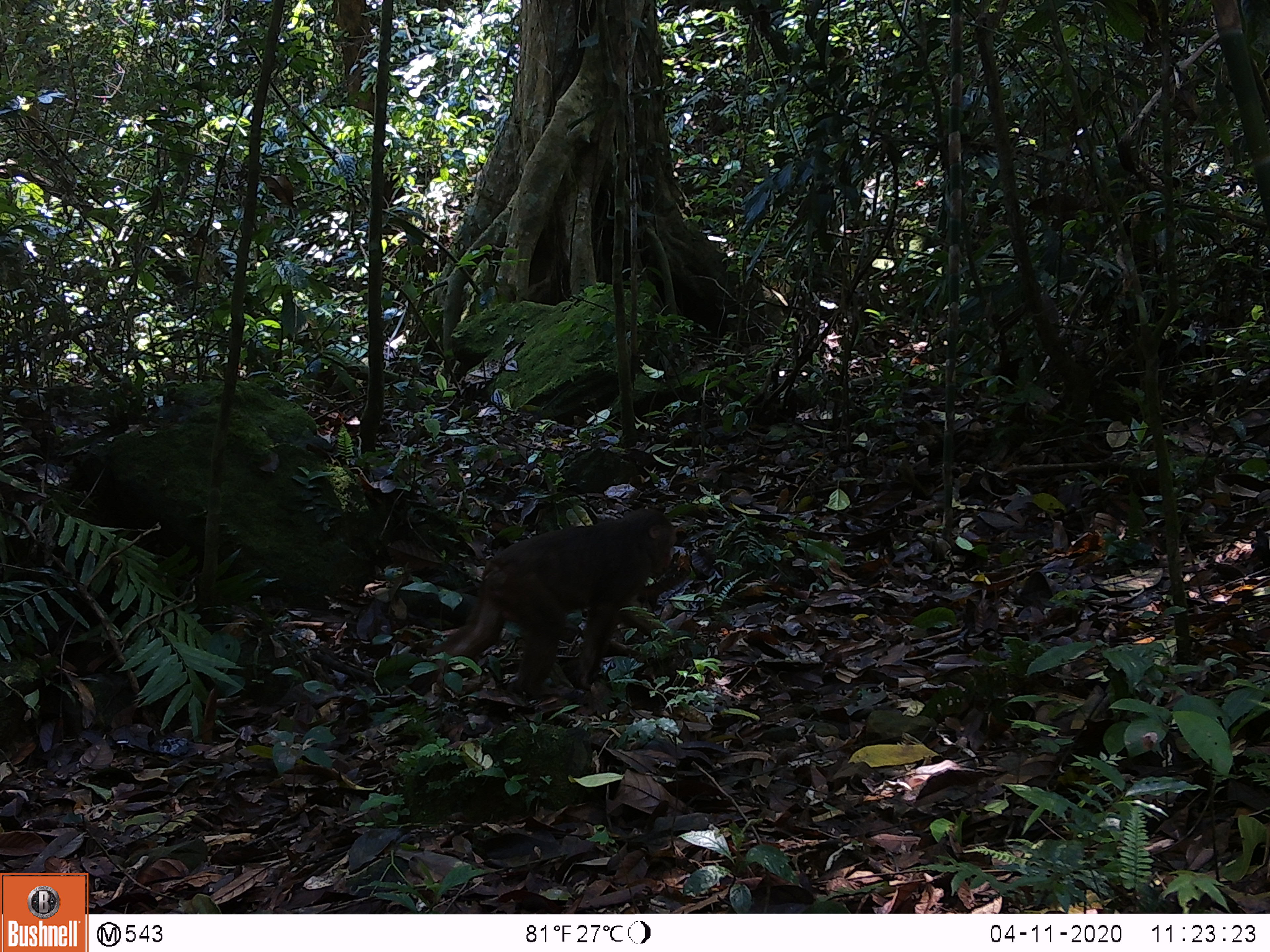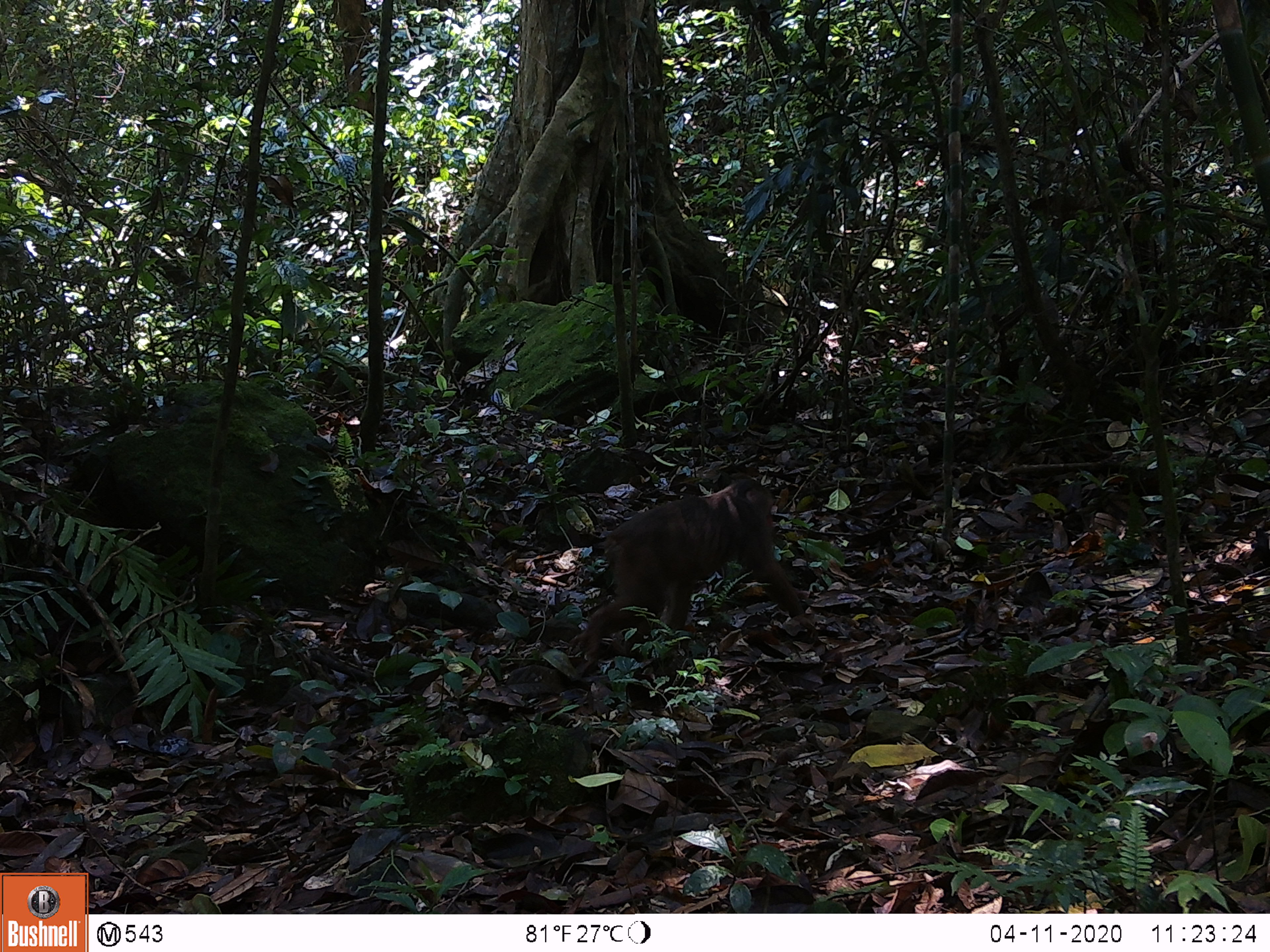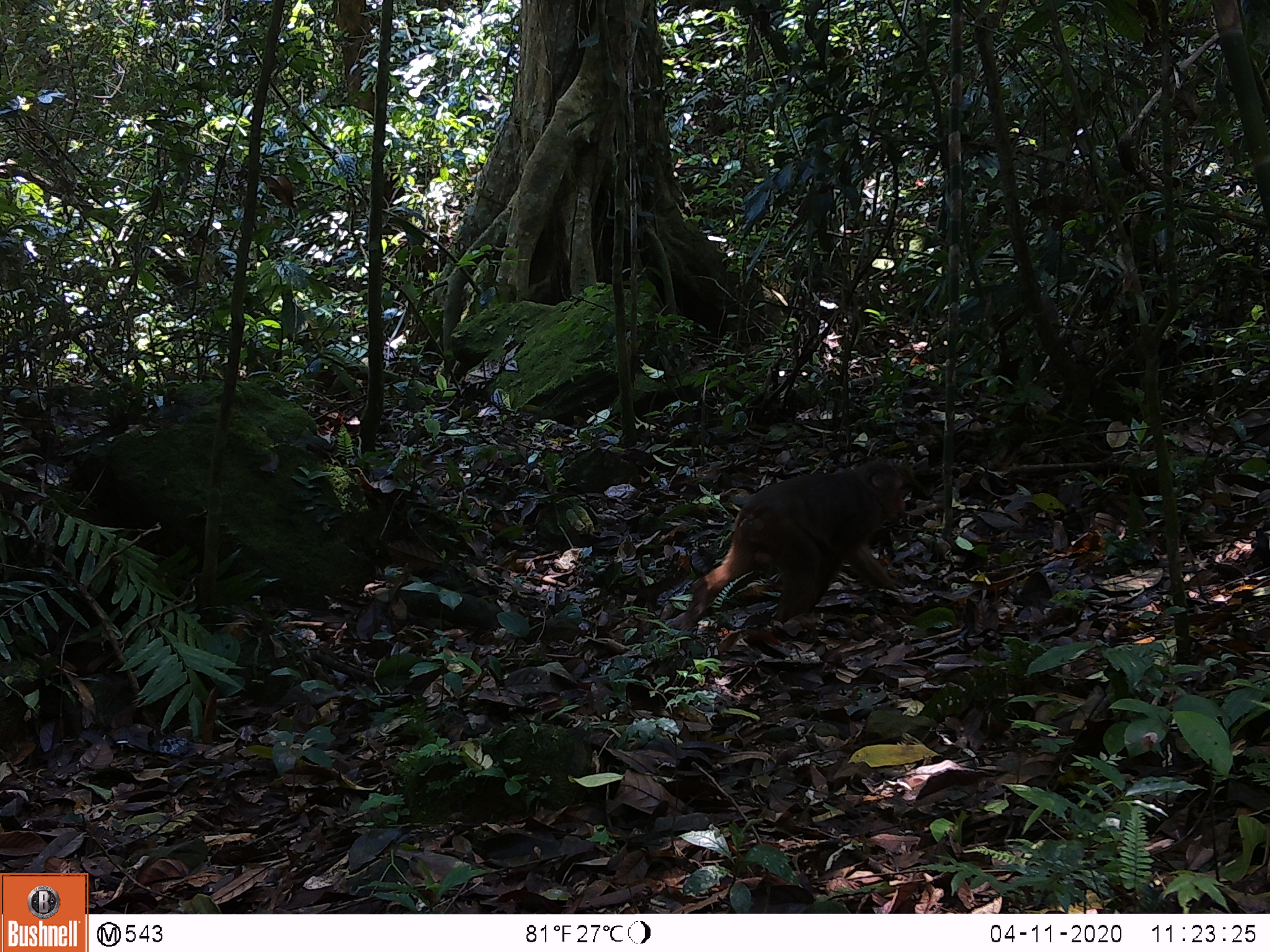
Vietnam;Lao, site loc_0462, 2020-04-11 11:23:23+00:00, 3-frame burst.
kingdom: Animalia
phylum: Chordata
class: Mammalia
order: Primates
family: Cercopithecidae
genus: Macaca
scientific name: Macaca arctoides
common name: stump-tailed macaque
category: stump tailed macaque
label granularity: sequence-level